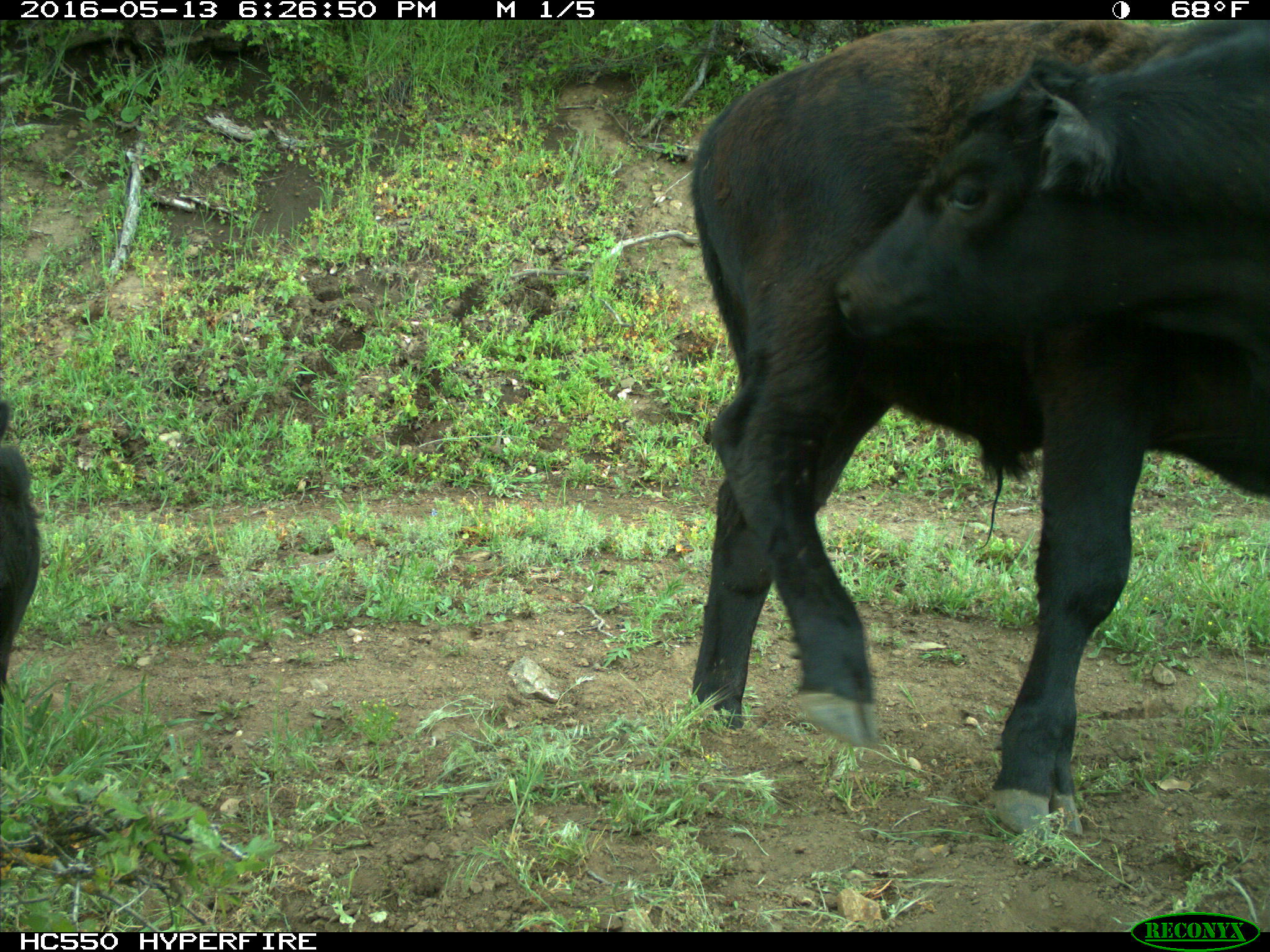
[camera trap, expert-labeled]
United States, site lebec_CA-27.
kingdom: Animalia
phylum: Chordata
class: Mammalia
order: Artiodactyla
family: Bovidae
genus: Bos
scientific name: Bos taurus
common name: domestic cow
Bos taurus (domestic cow).